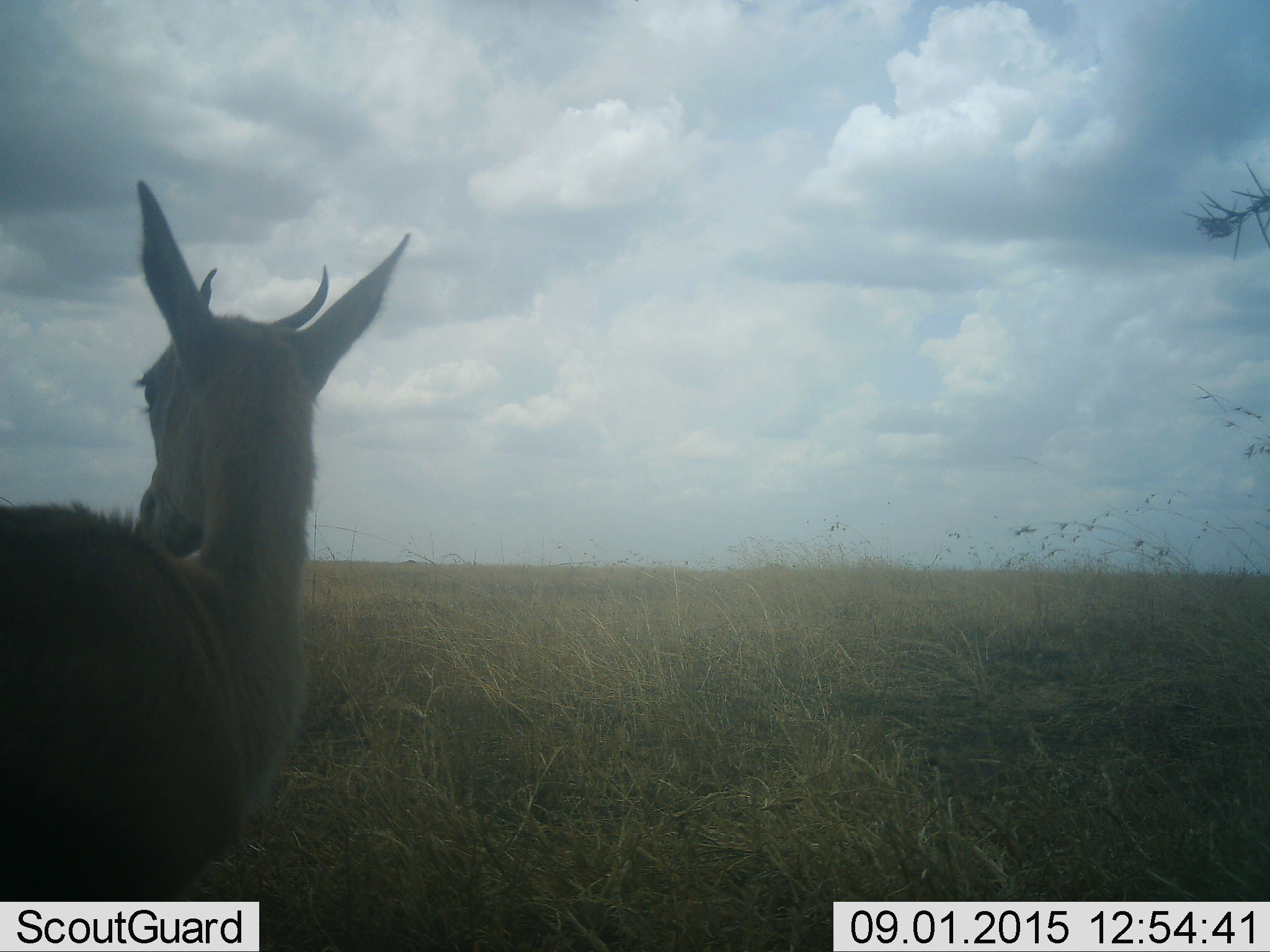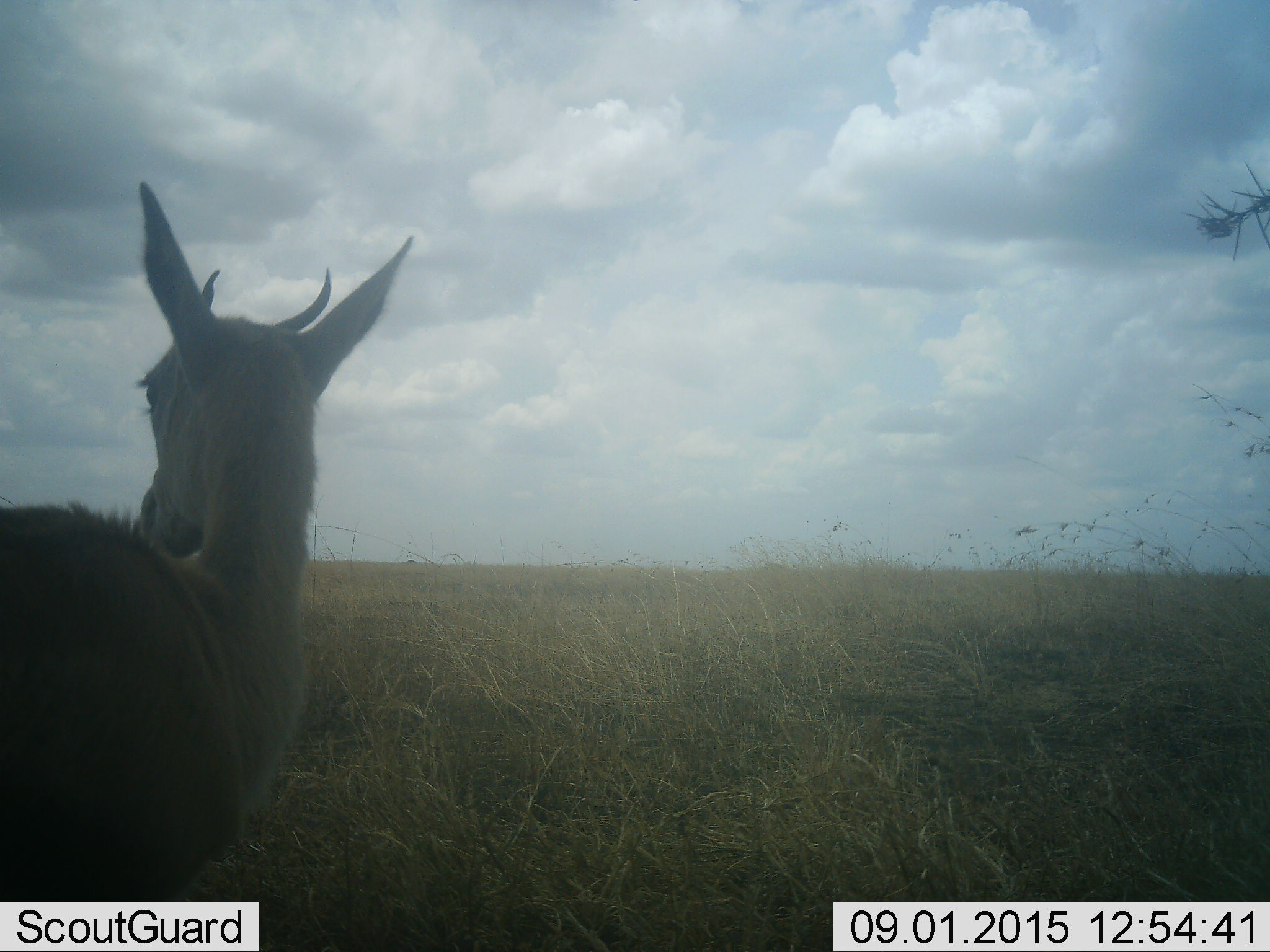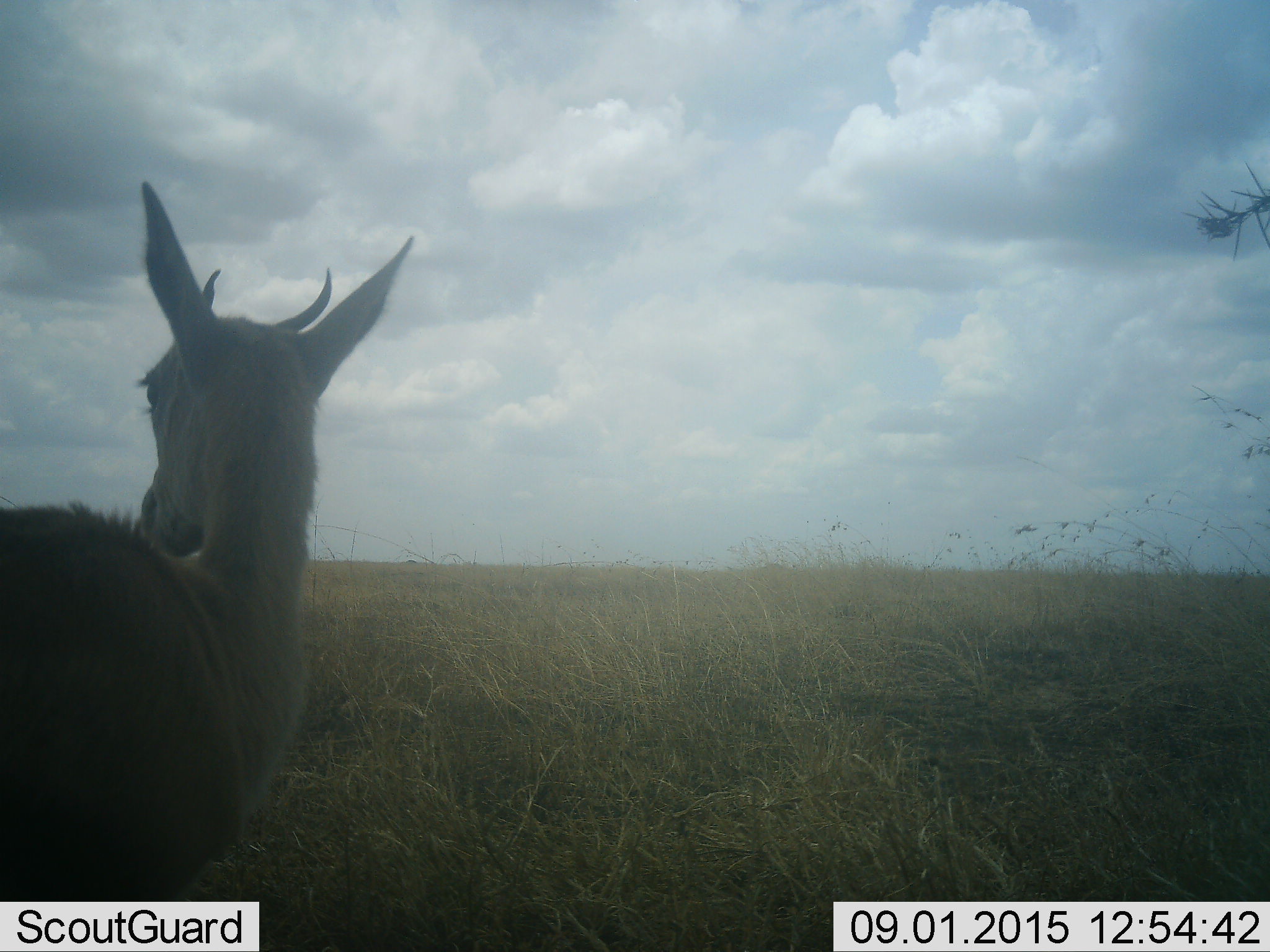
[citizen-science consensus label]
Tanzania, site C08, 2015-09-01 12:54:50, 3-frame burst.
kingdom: Animalia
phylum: Chordata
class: Mammalia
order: Artiodactyla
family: Bovidae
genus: Eudorcas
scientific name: Eudorcas thomsonii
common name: thomson's gazelle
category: gazellethomsons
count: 1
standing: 89%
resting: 0%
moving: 11%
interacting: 0%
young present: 11%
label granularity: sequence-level